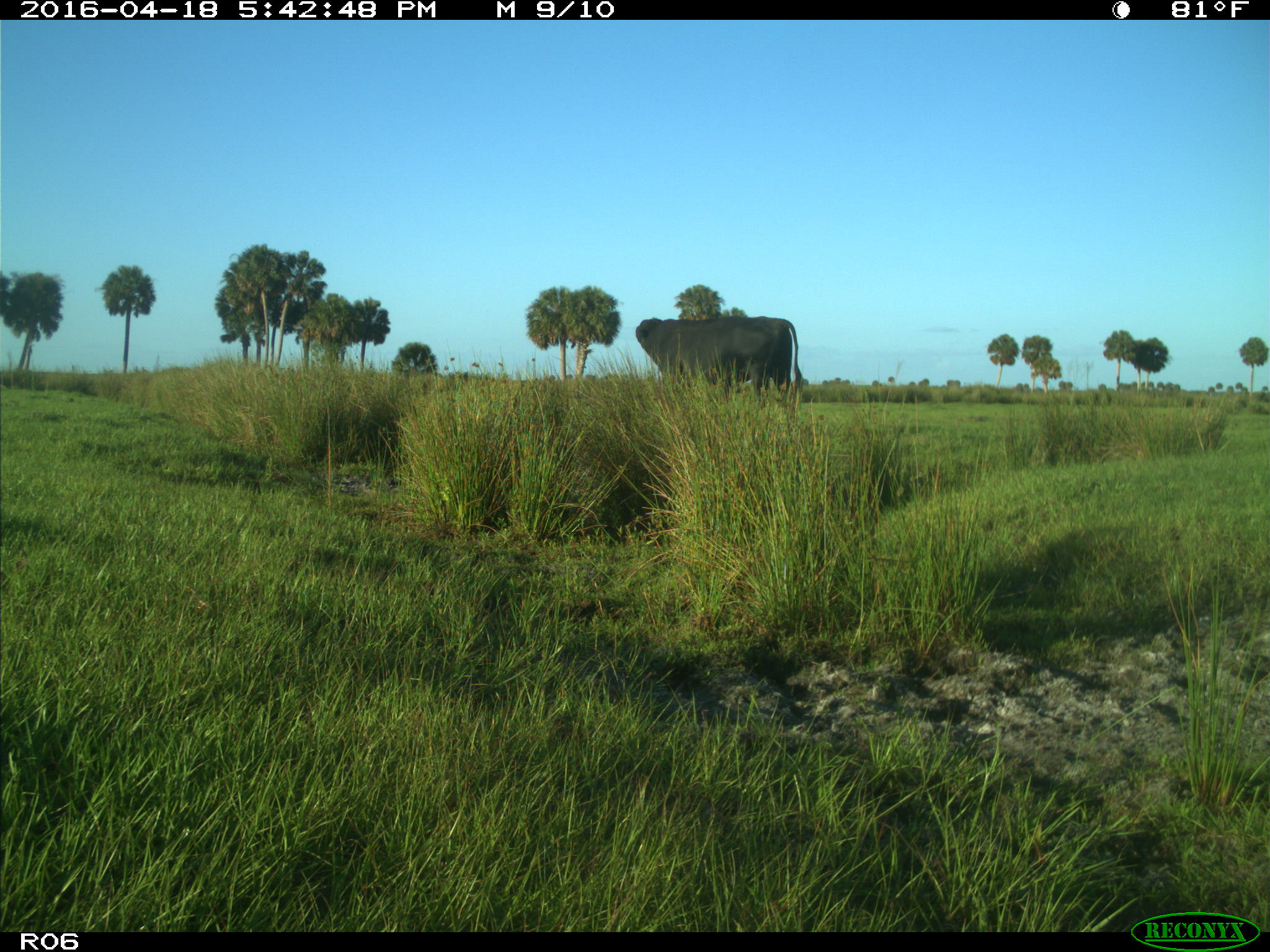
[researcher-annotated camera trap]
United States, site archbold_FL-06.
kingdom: Animalia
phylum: Chordata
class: Mammalia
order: Artiodactyla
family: Bovidae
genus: Bos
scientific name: Bos taurus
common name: domestic cow